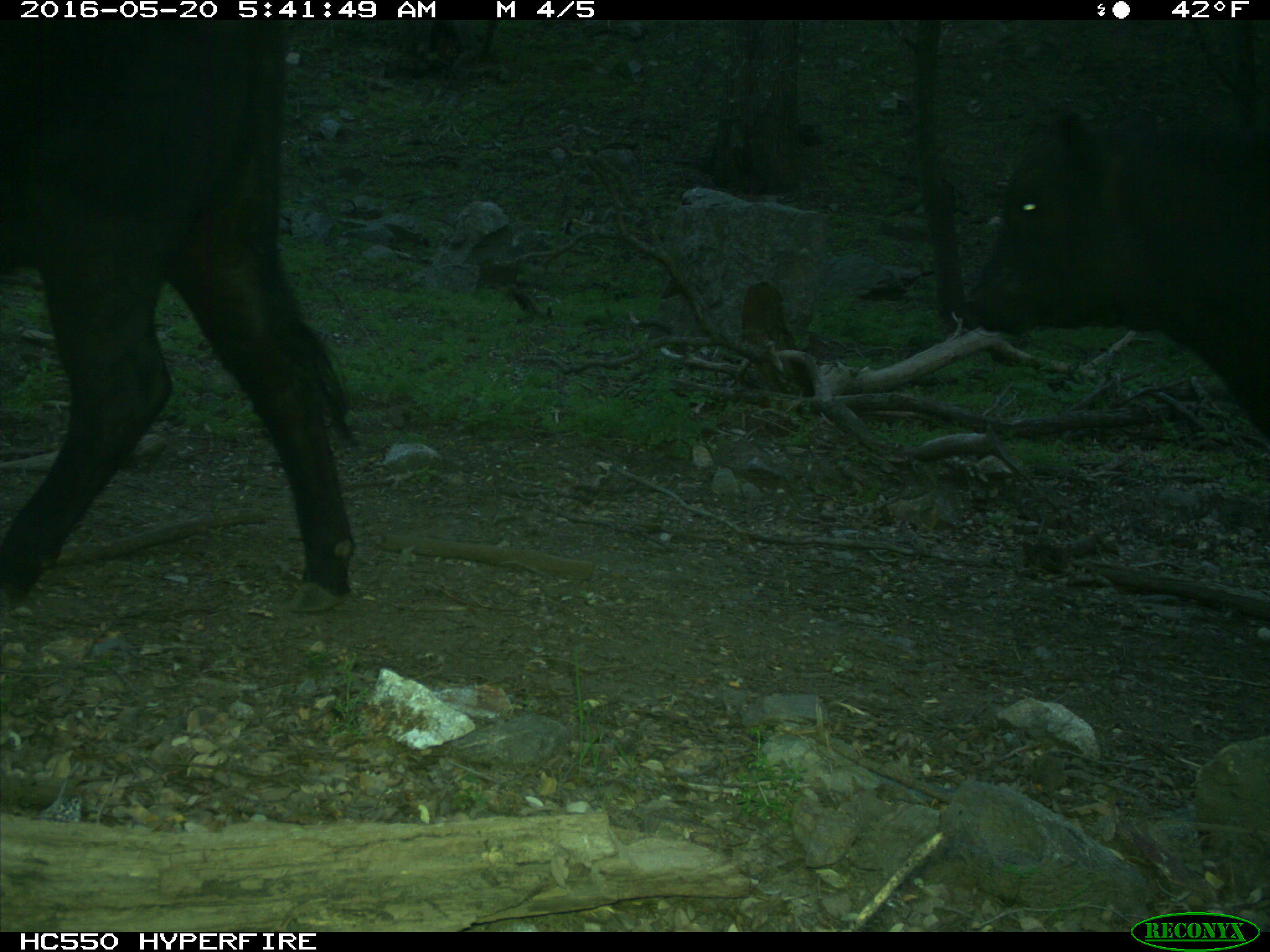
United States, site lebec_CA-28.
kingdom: Animalia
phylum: Chordata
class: Mammalia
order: Artiodactyla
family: Bovidae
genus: Bos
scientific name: Bos taurus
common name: domestic cow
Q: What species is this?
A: Bos taurus (domestic cow).